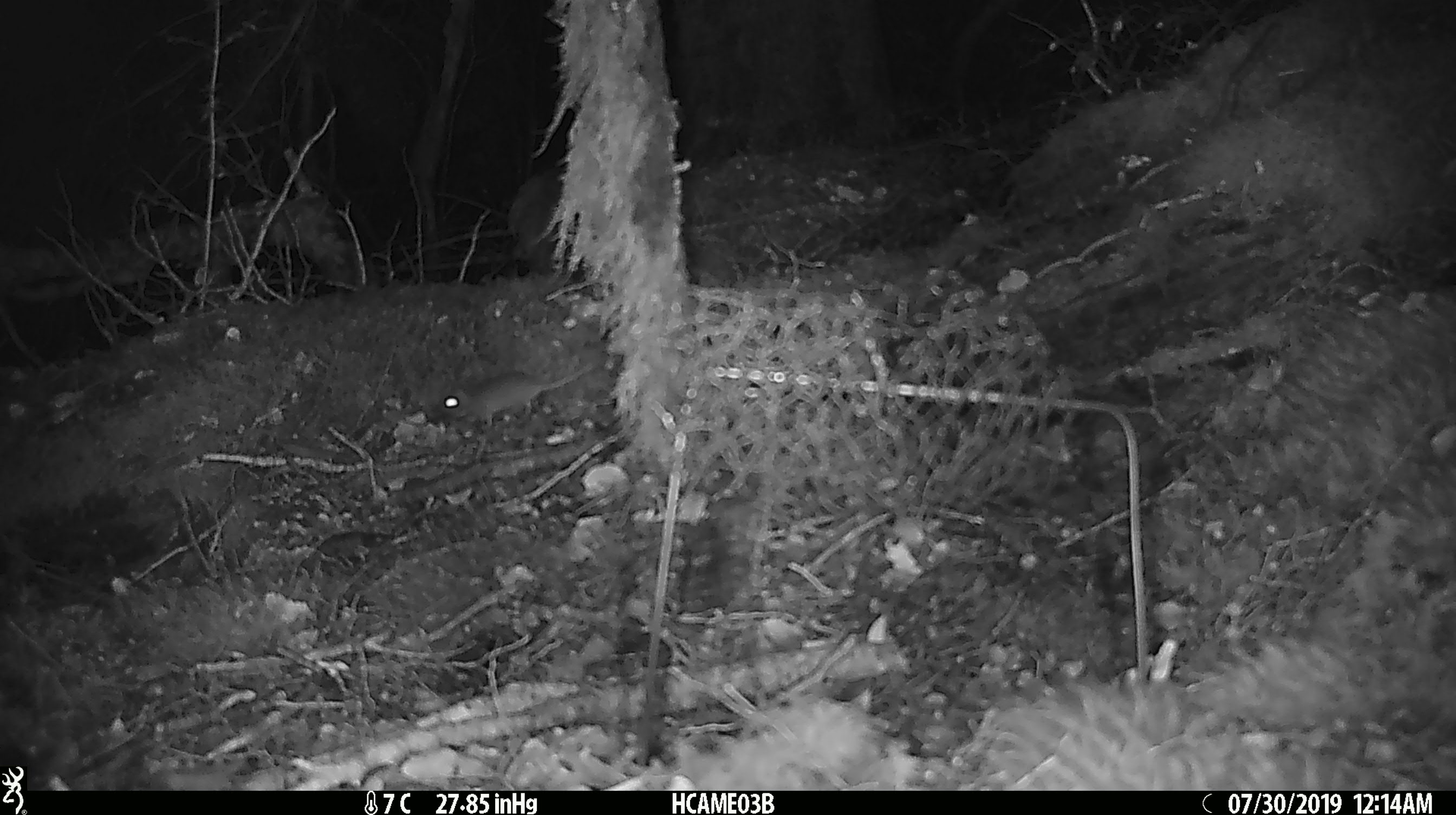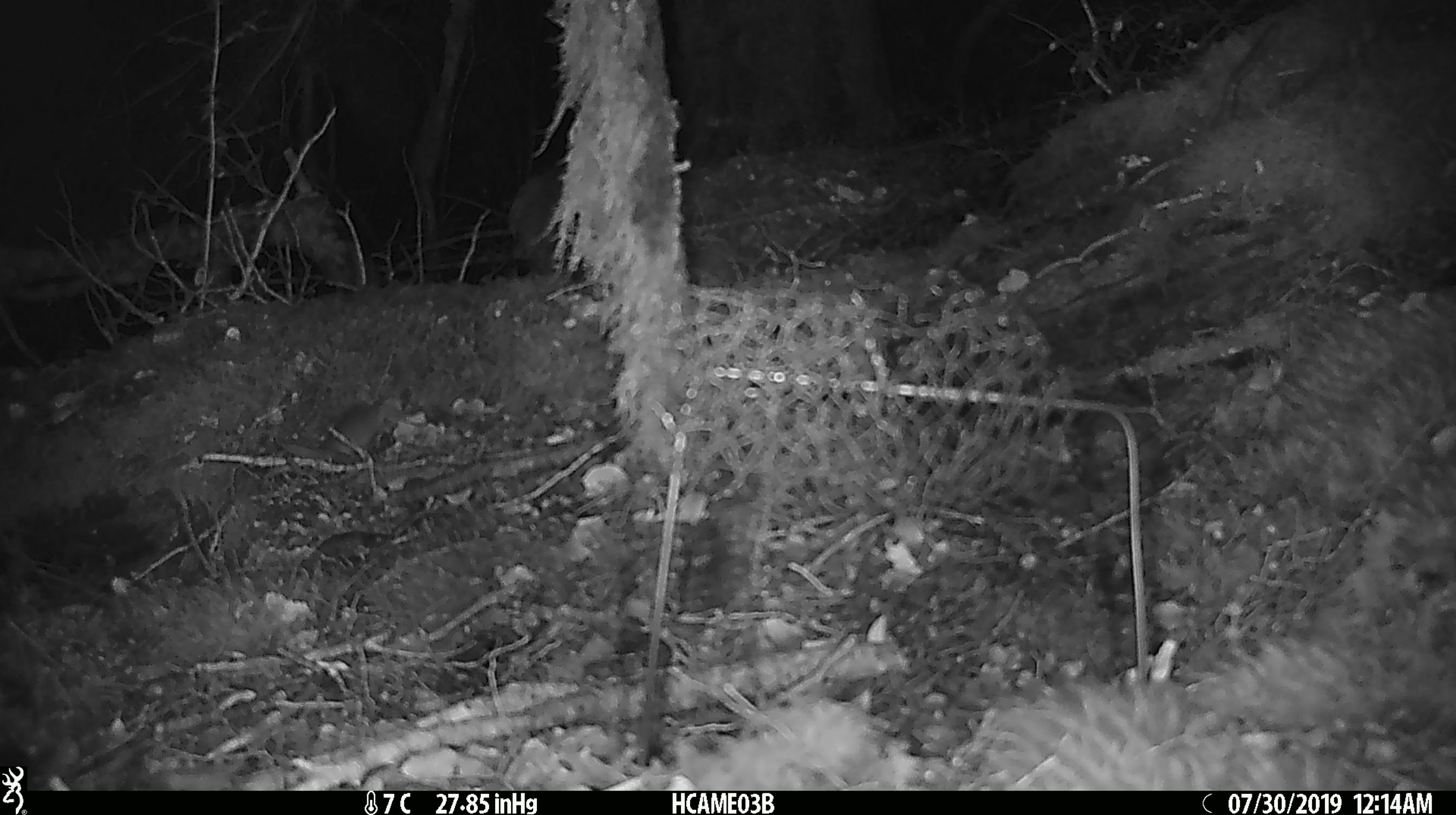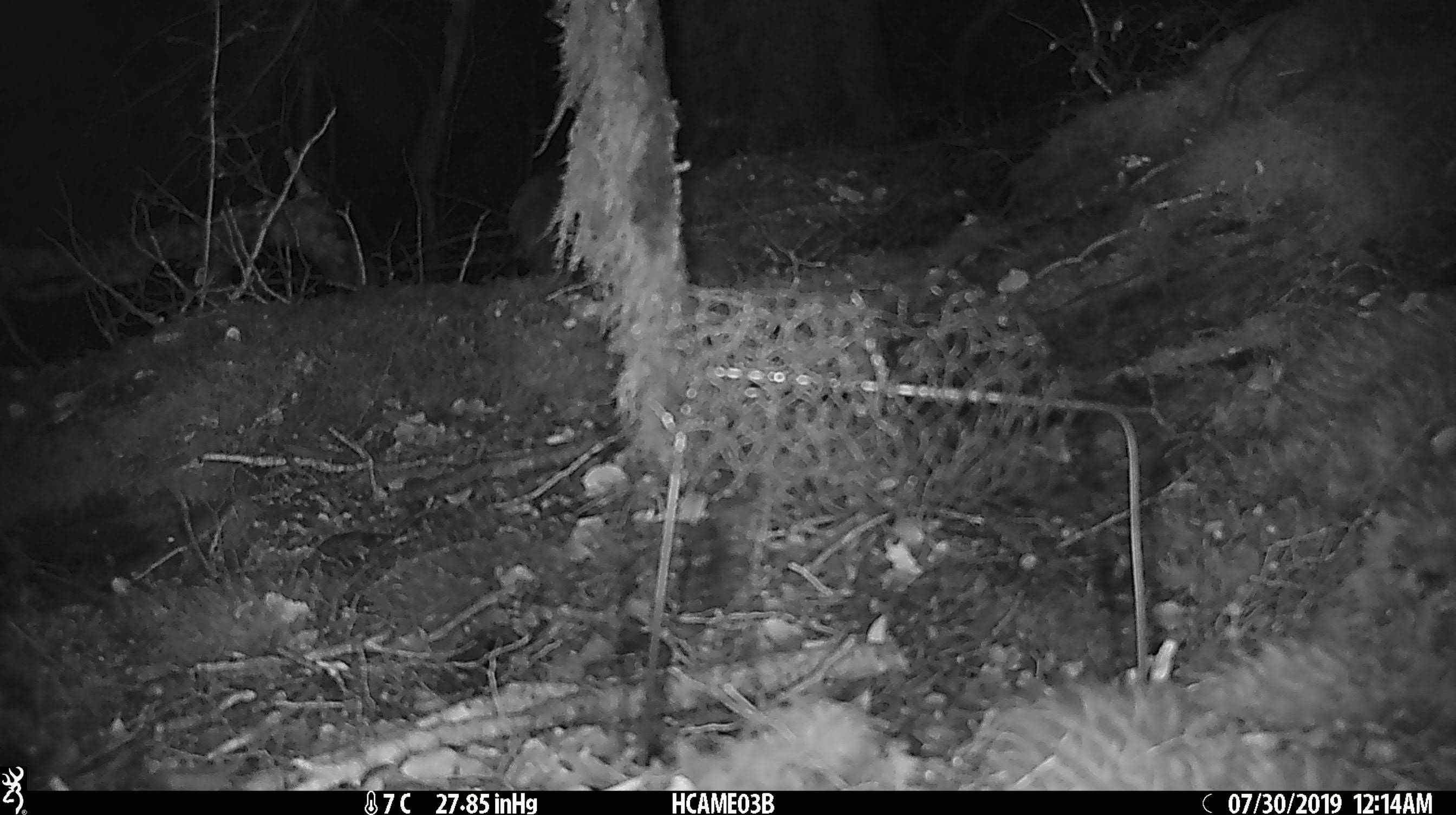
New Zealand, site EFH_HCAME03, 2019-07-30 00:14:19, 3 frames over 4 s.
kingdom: Animalia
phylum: Chordata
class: Mammalia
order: Rodentia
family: Muridae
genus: Mus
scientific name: Mus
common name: mouse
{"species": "mouse (Mus)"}